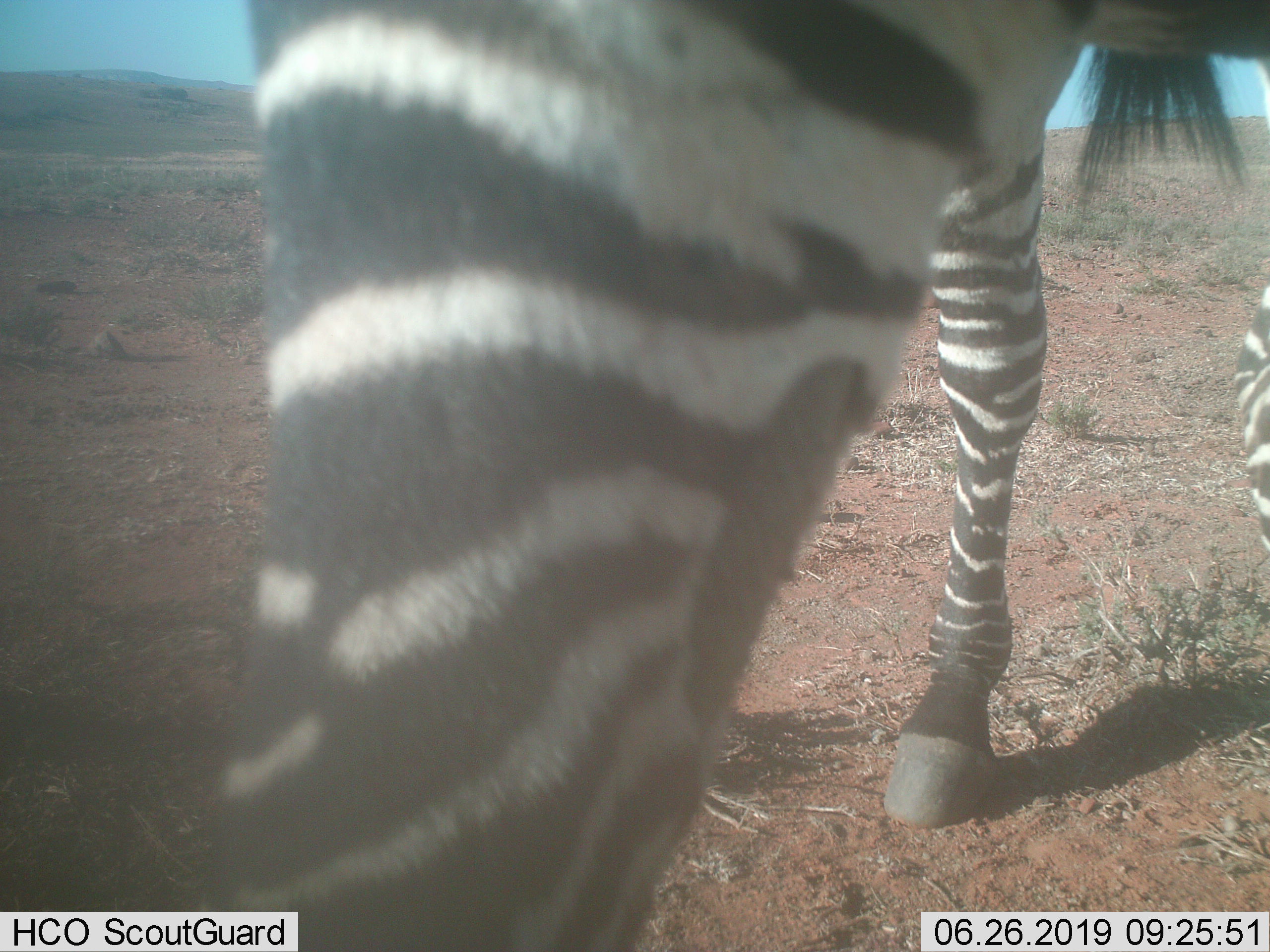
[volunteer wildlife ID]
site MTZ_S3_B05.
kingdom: Animalia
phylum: Chordata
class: Mammalia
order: Perissodactyla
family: Equidae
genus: Equus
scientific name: Equus zebra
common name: mountain zebra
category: zebramountain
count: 1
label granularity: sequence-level